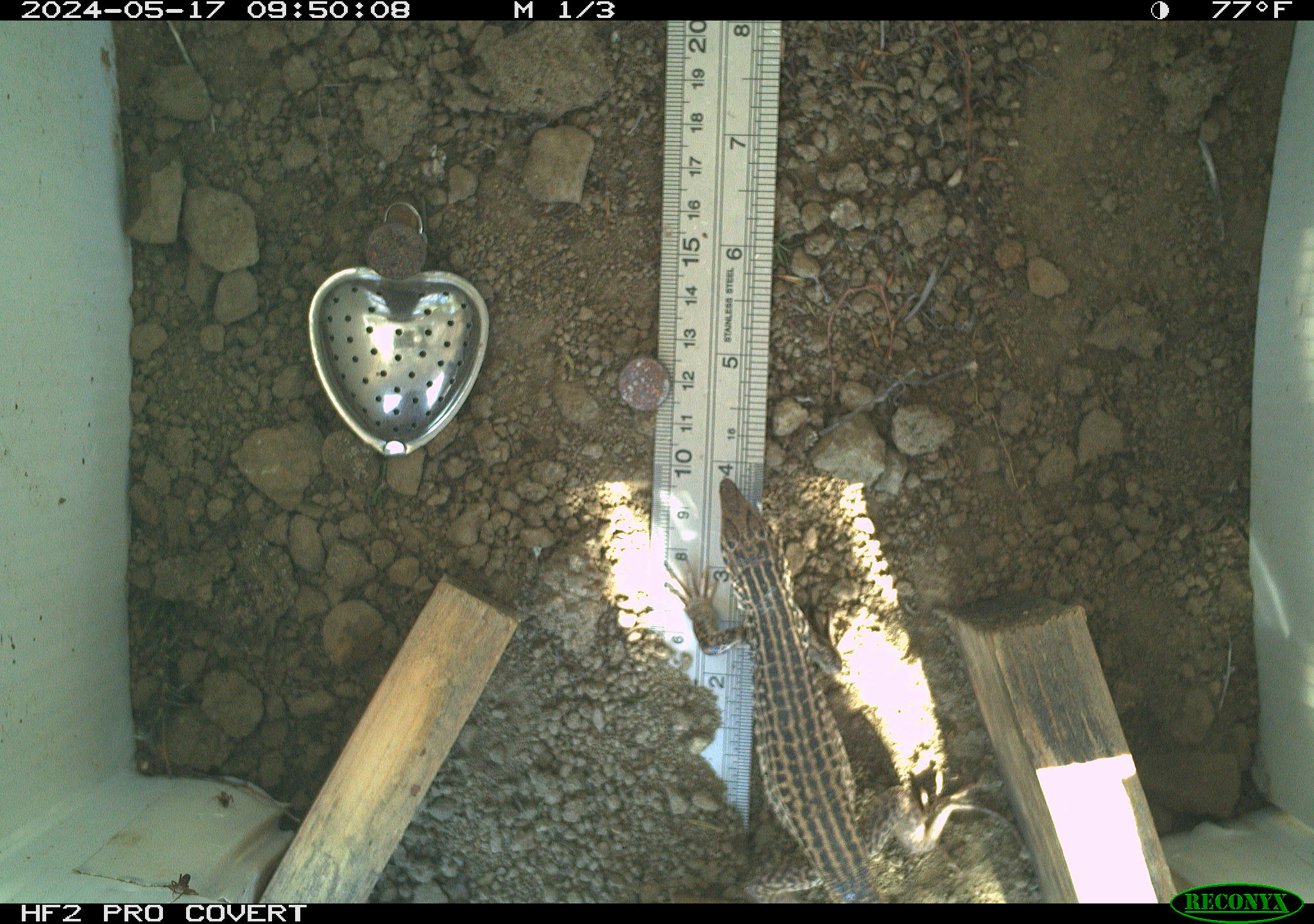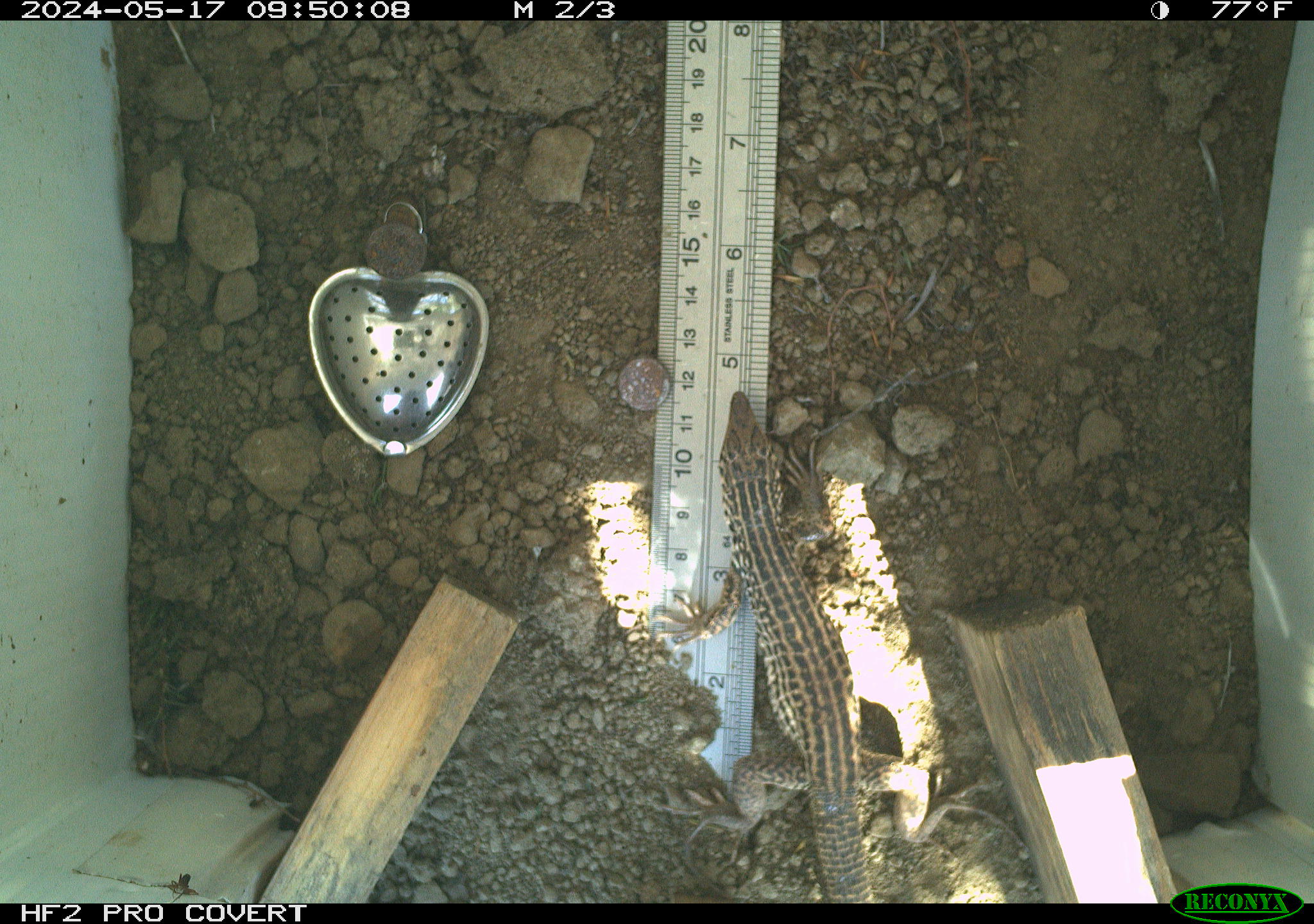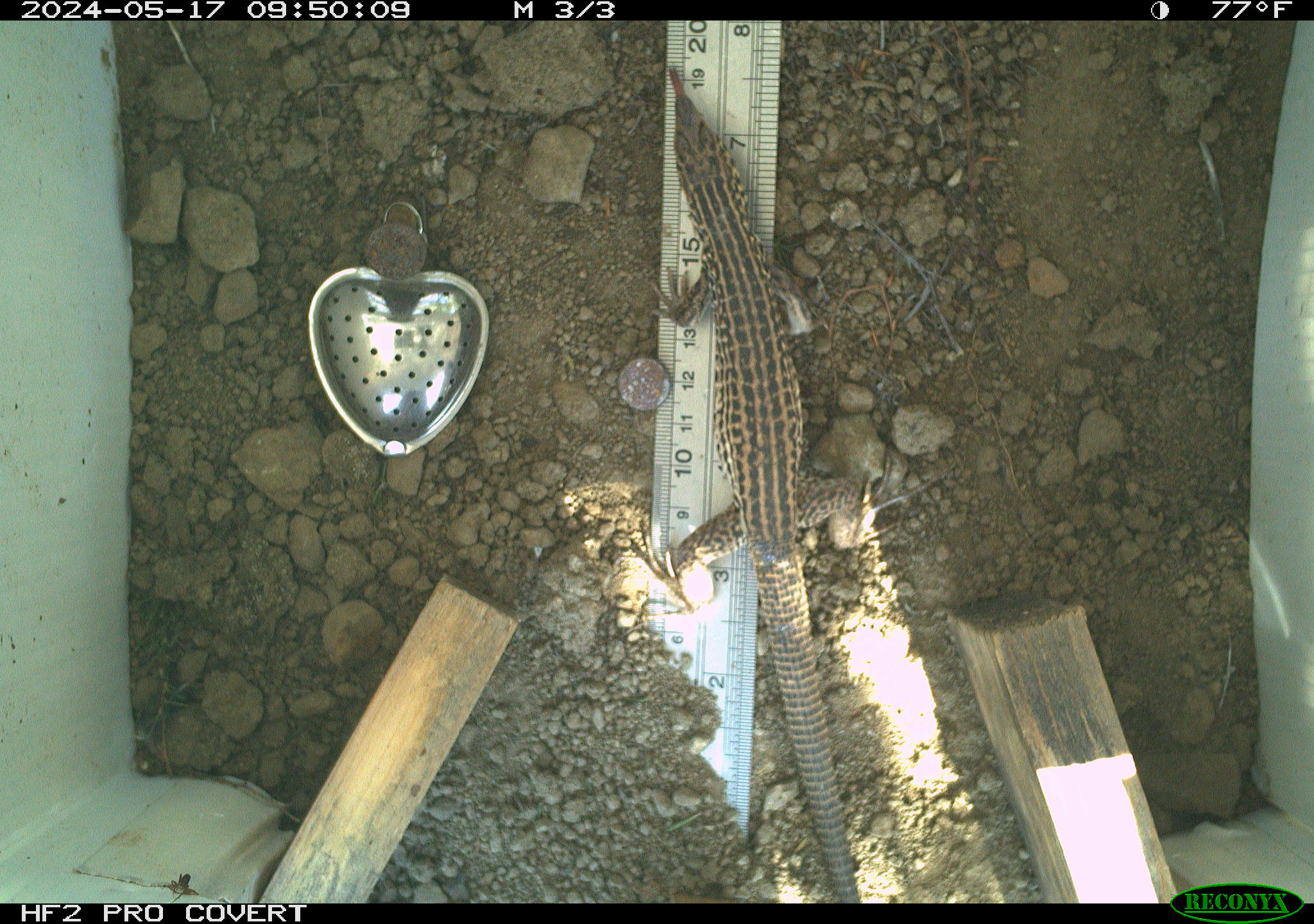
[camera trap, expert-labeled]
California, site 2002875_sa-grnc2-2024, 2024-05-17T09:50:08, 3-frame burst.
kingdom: Animalia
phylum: Chordata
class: Reptilia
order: Squamata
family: Teiidae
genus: Aspidoscelis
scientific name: Aspidoscelis tigris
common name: western whiptail